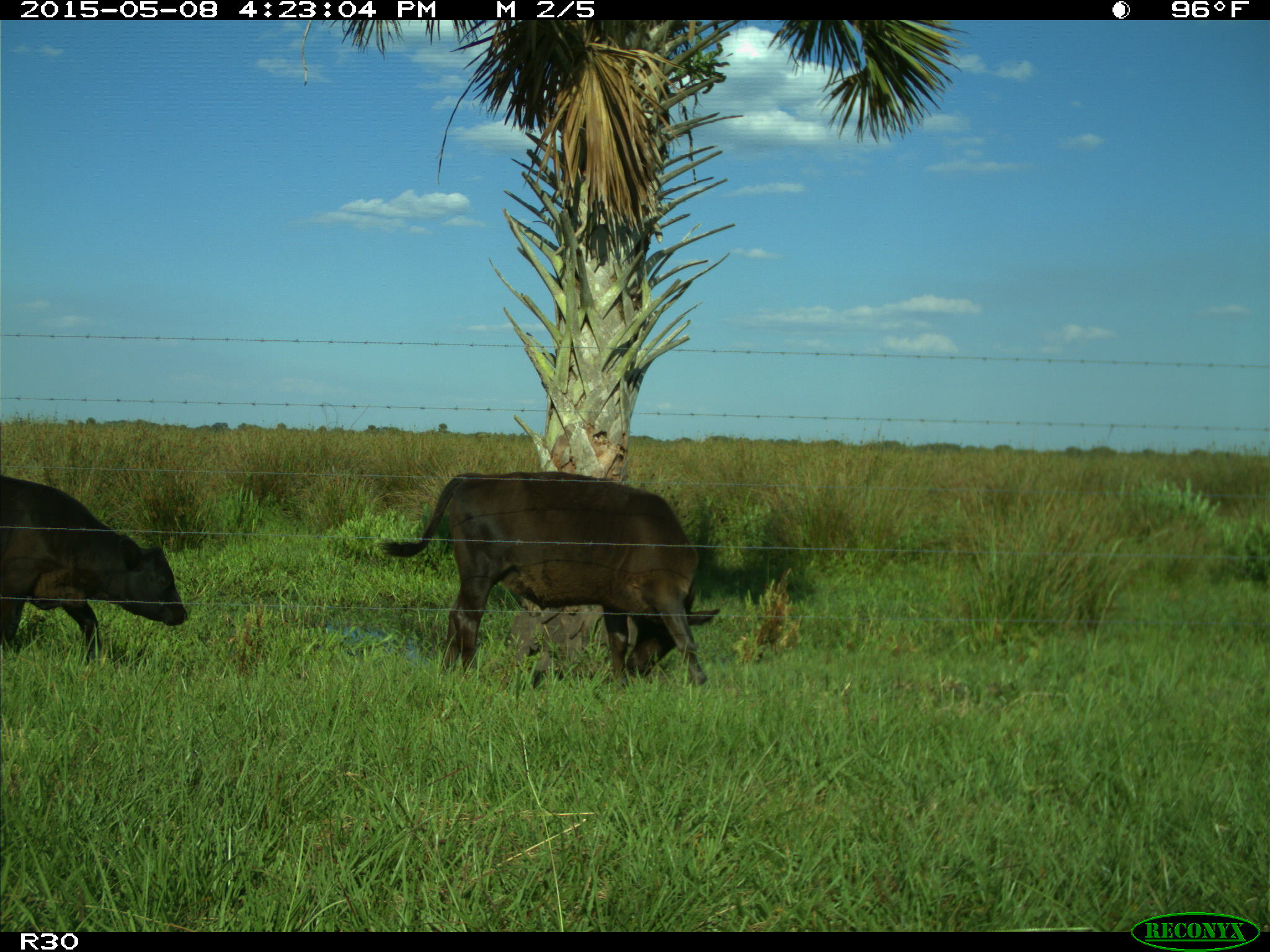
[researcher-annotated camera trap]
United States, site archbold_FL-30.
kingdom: Animalia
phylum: Chordata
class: Mammalia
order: Artiodactyla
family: Bovidae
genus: Bos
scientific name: Bos taurus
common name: domestic cow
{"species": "Bos taurus (domestic cow)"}